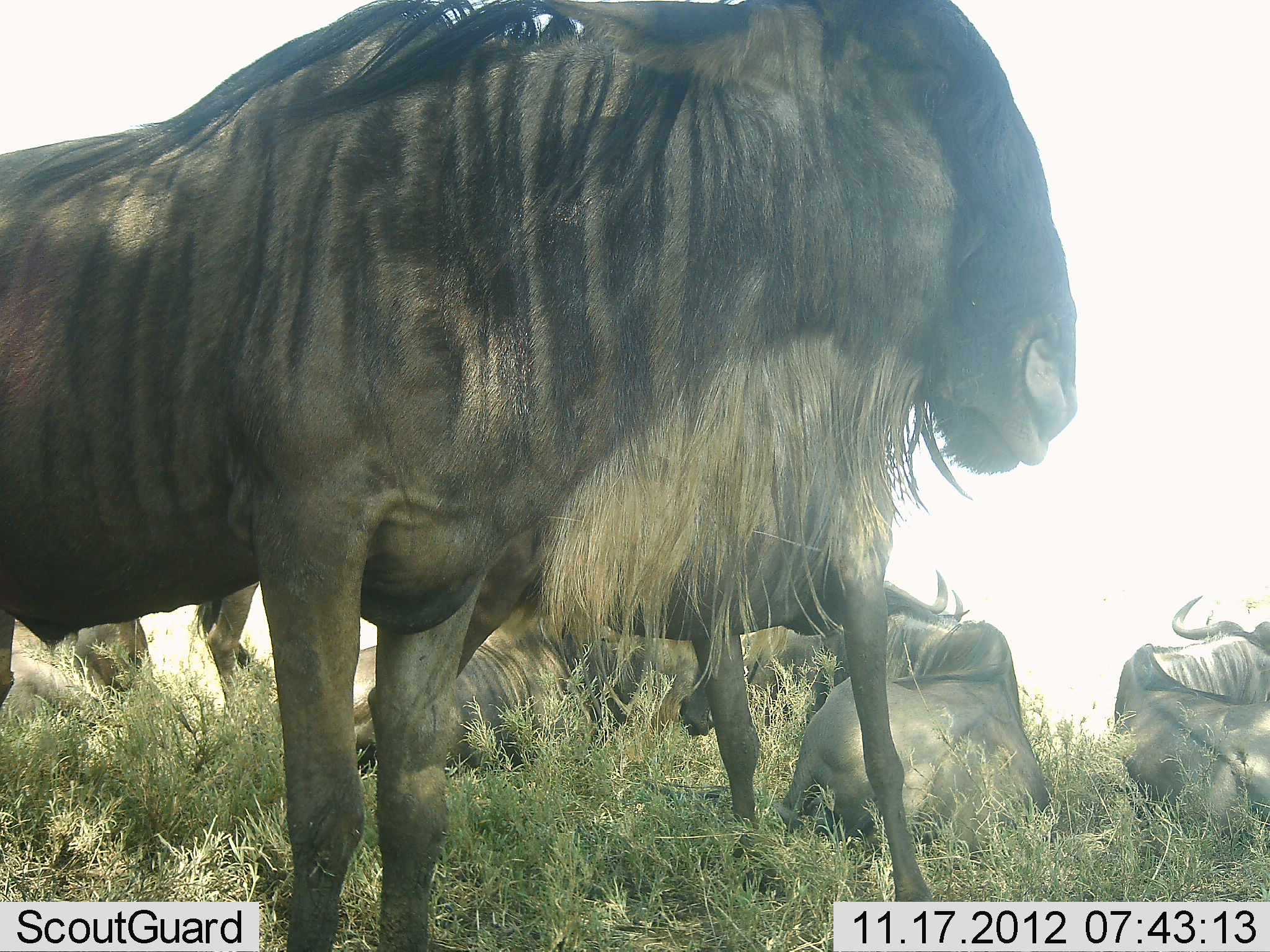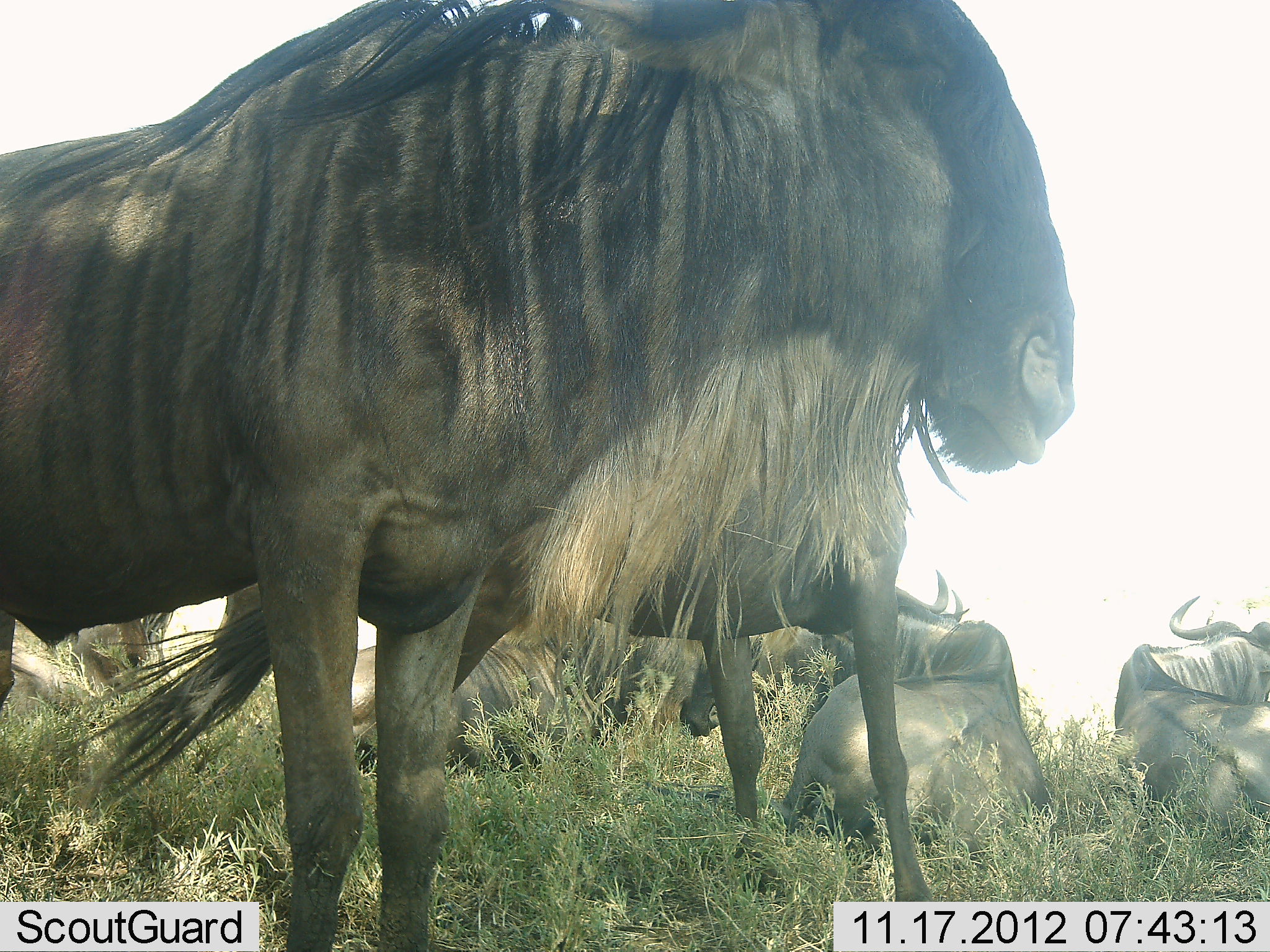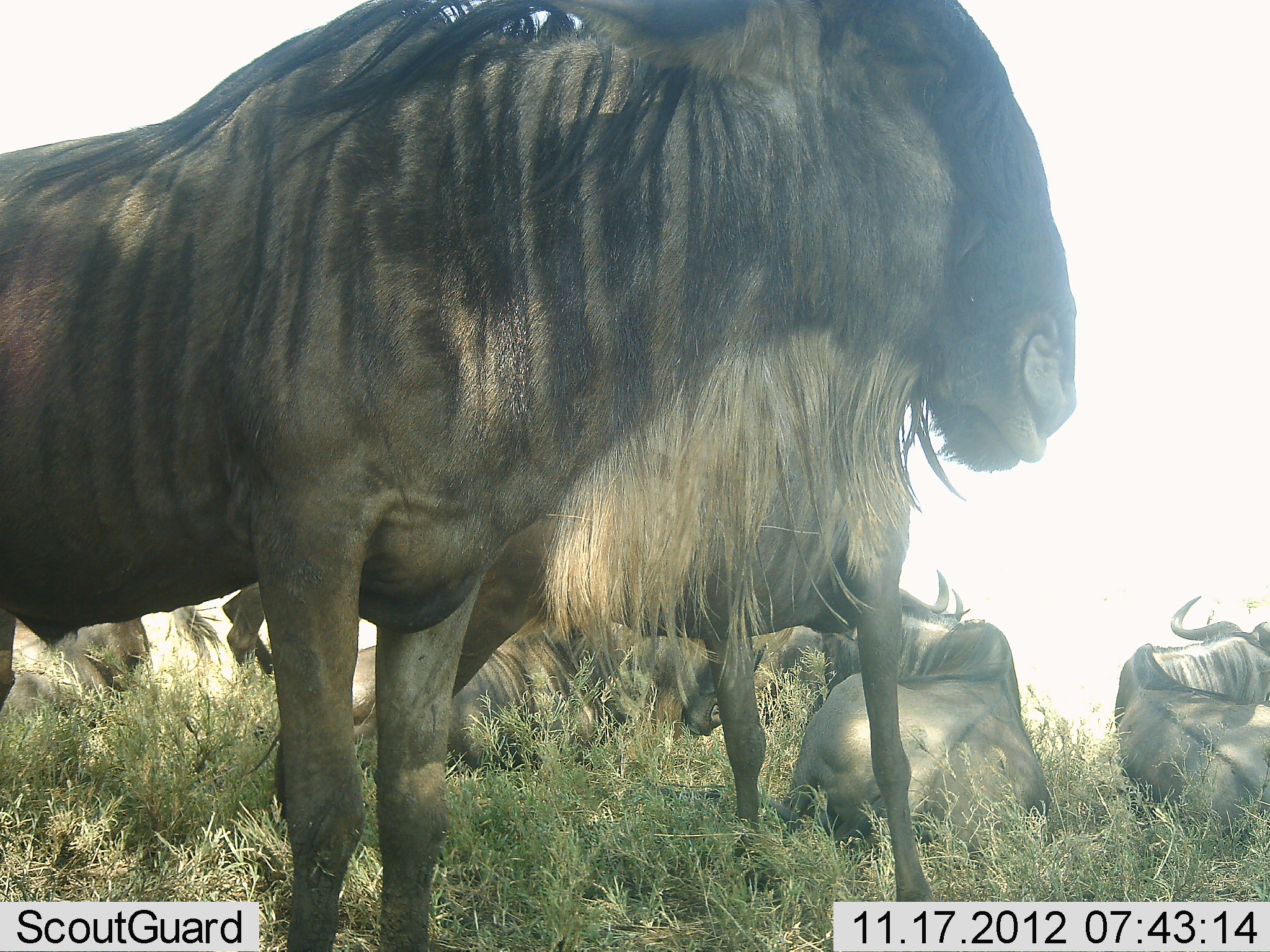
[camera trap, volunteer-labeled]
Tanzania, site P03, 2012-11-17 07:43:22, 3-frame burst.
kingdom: Animalia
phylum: Chordata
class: Mammalia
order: Artiodactyla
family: Bovidae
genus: Connochaetes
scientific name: Connochaetes taurinus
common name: blue wildebeest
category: wildebeest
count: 7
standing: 80%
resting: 90%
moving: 0%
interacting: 0%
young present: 0%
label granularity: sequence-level